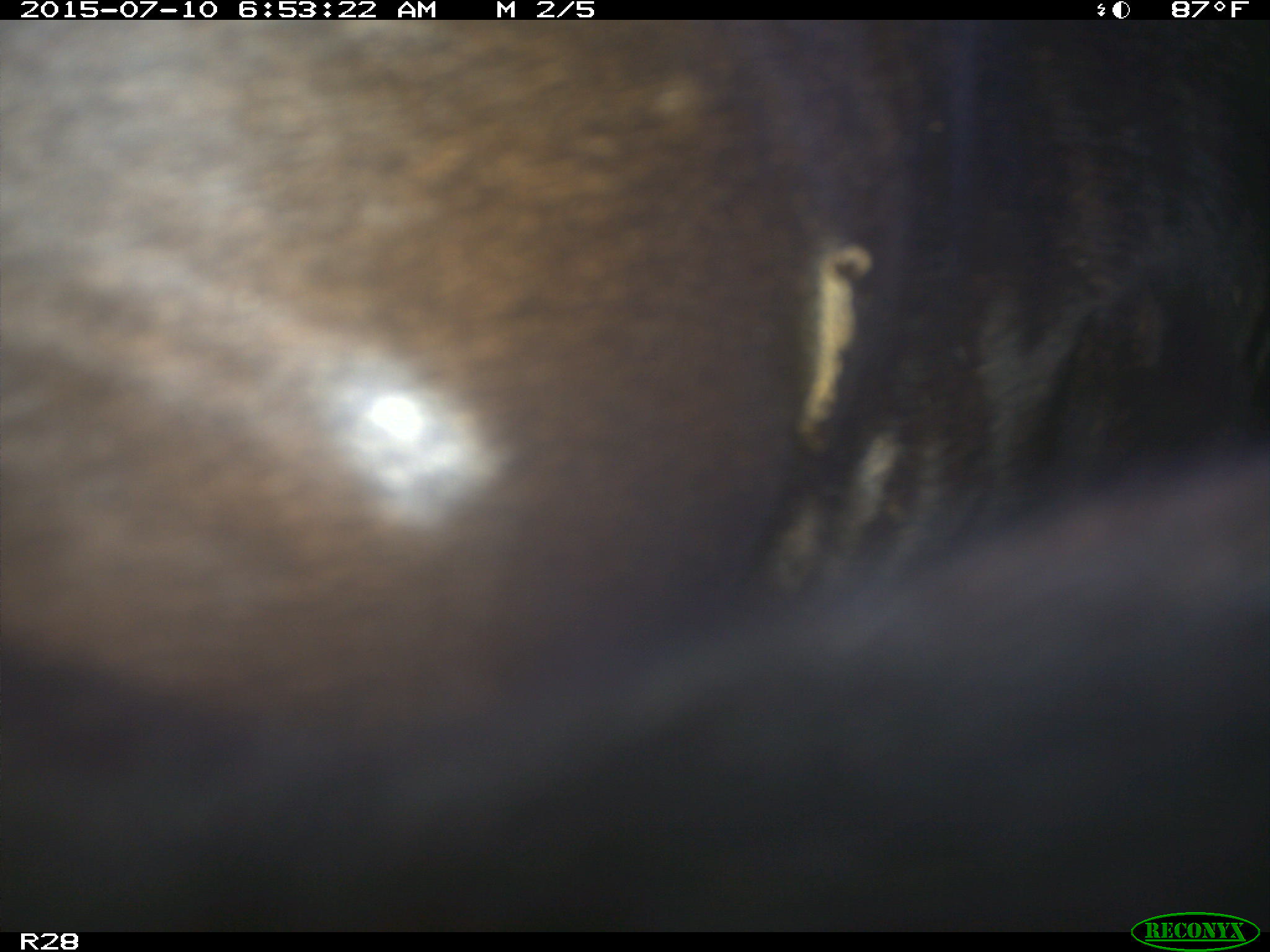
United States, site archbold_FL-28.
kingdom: Animalia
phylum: Chordata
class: Mammalia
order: Artiodactyla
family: Bovidae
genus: Bos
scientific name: Bos taurus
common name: domestic cow